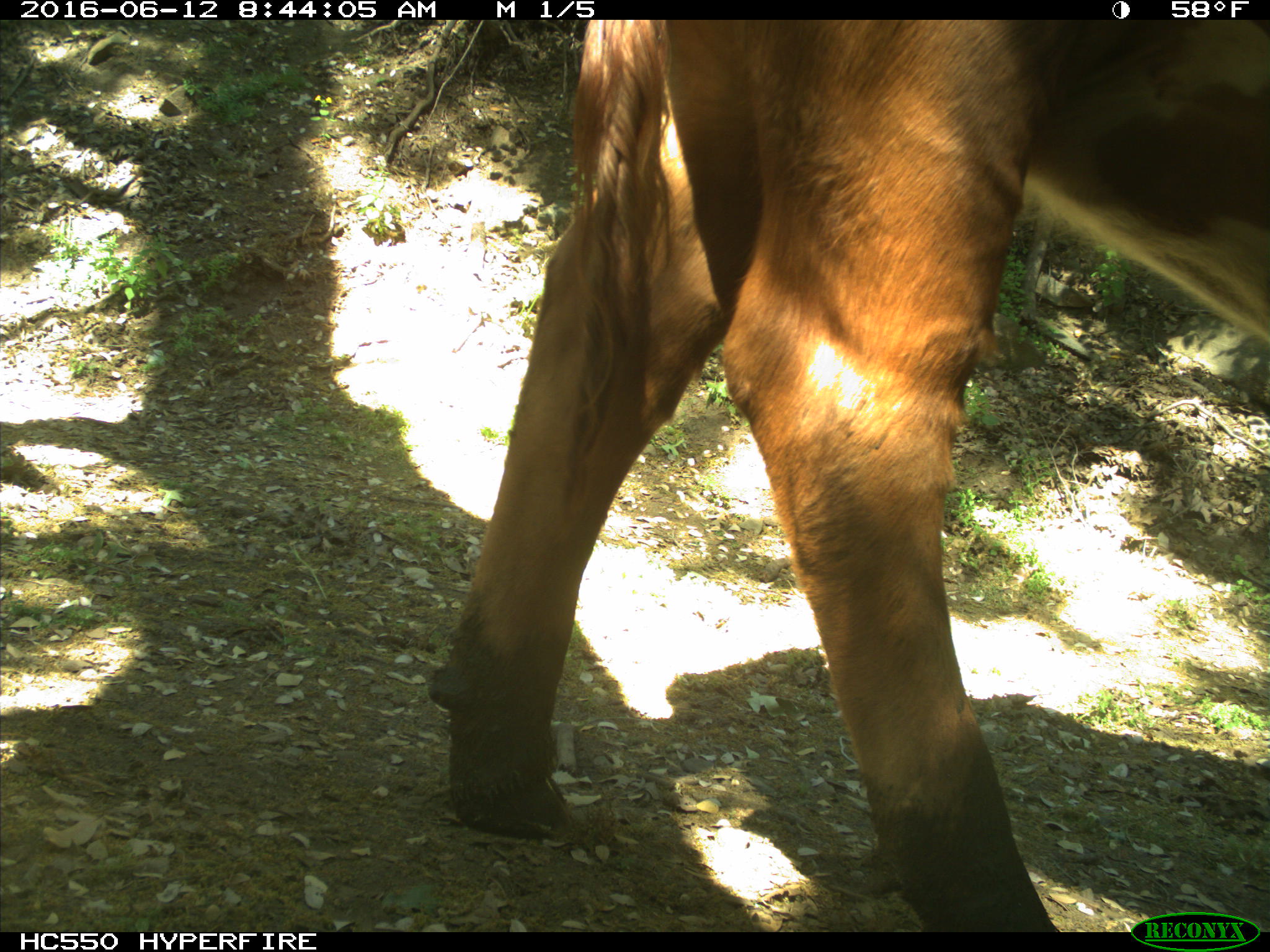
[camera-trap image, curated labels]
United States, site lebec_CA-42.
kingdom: Animalia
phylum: Chordata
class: Mammalia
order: Artiodactyla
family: Bovidae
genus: Bos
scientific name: Bos taurus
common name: domestic cow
Bos taurus (domestic cow).